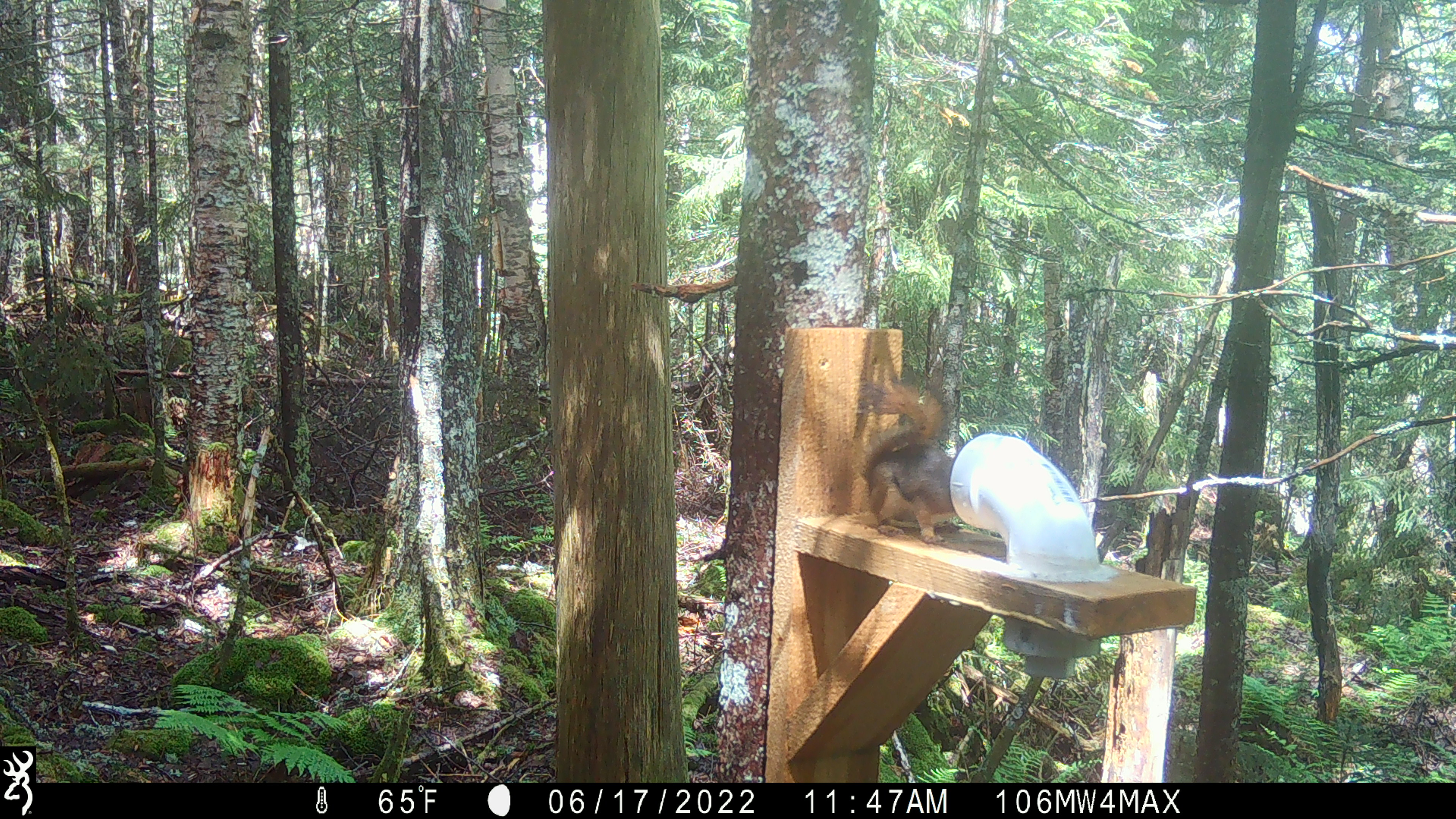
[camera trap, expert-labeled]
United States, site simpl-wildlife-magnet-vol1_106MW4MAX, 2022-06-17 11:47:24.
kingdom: Animalia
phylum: Chordata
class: Mammalia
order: Rodentia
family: Sciuridae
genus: Tamiasciurus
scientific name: Tamiasciurus hudsonicus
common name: red squirrel